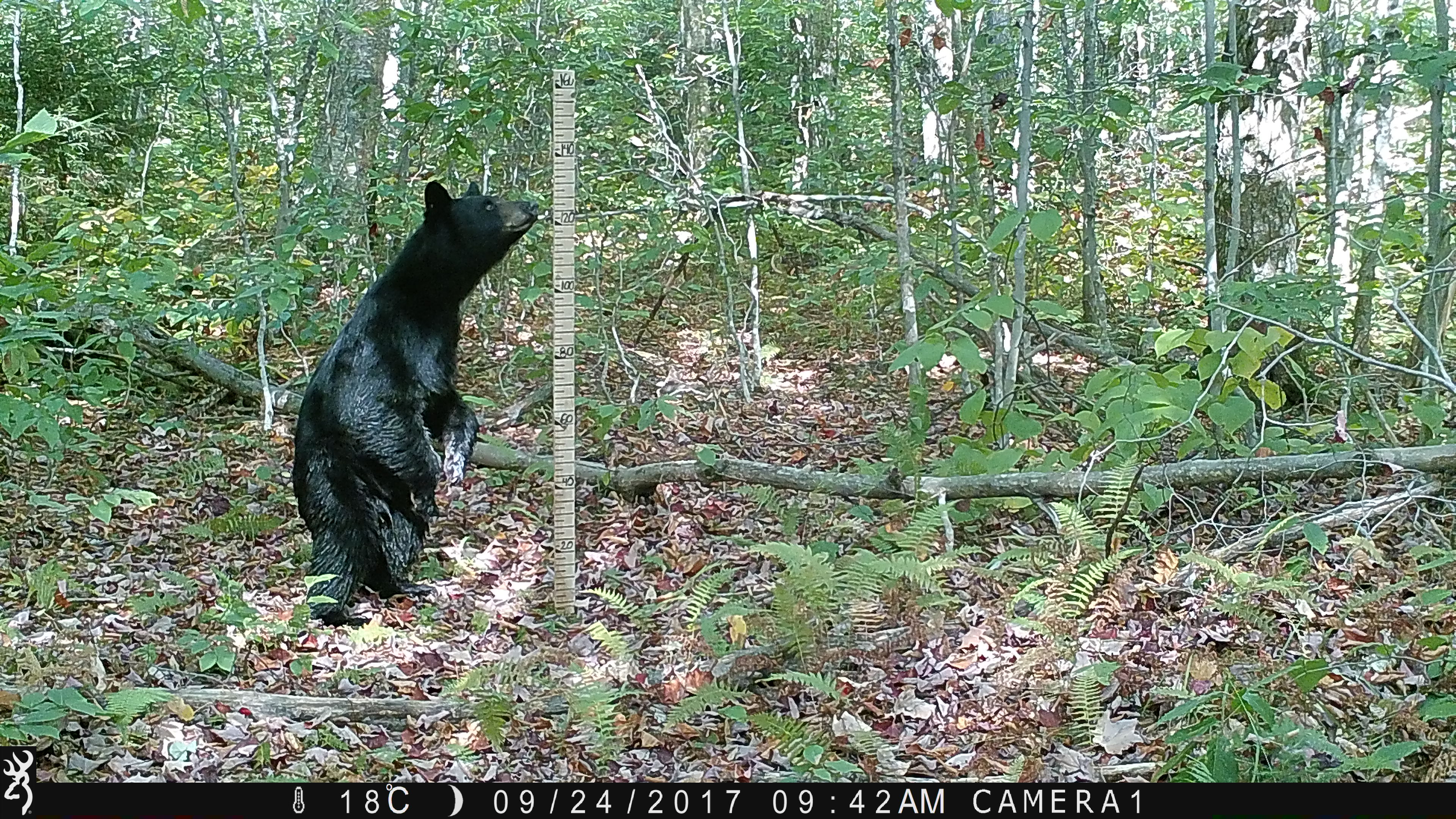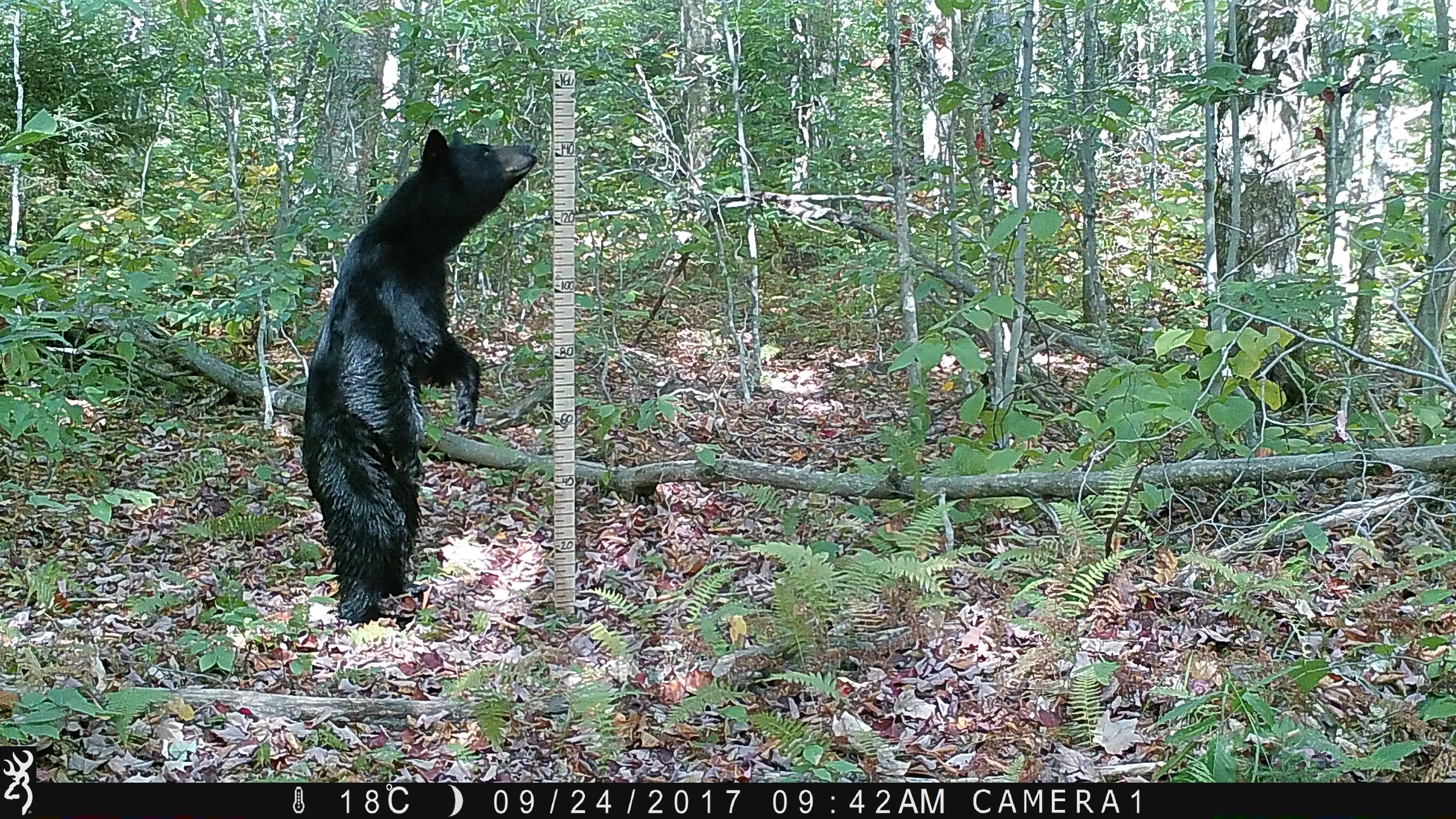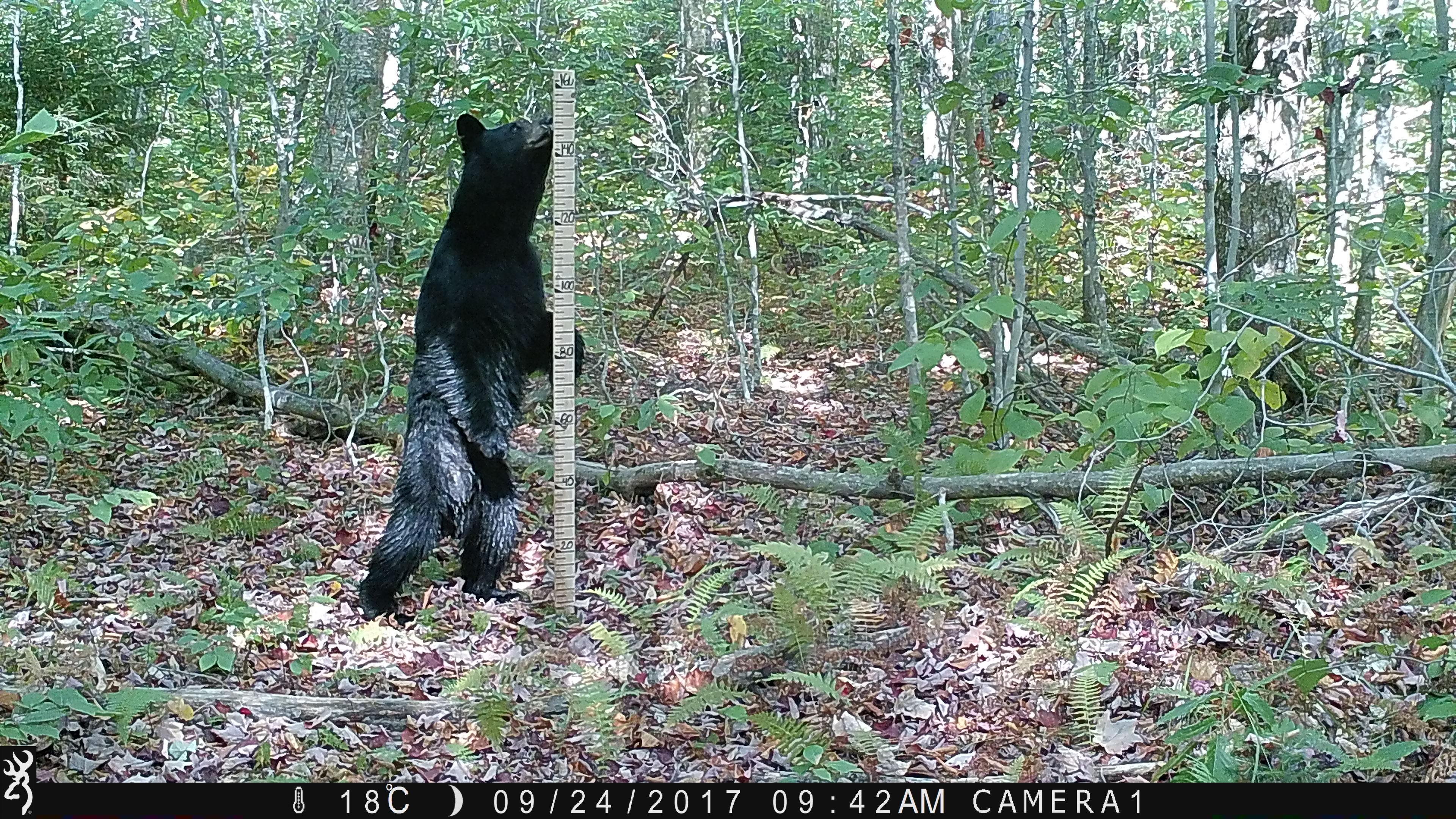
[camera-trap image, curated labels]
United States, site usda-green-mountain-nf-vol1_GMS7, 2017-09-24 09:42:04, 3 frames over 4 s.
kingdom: Animalia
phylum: Chordata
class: Mammalia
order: Carnivora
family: Ursidae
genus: Ursus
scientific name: Ursus americanus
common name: black bear